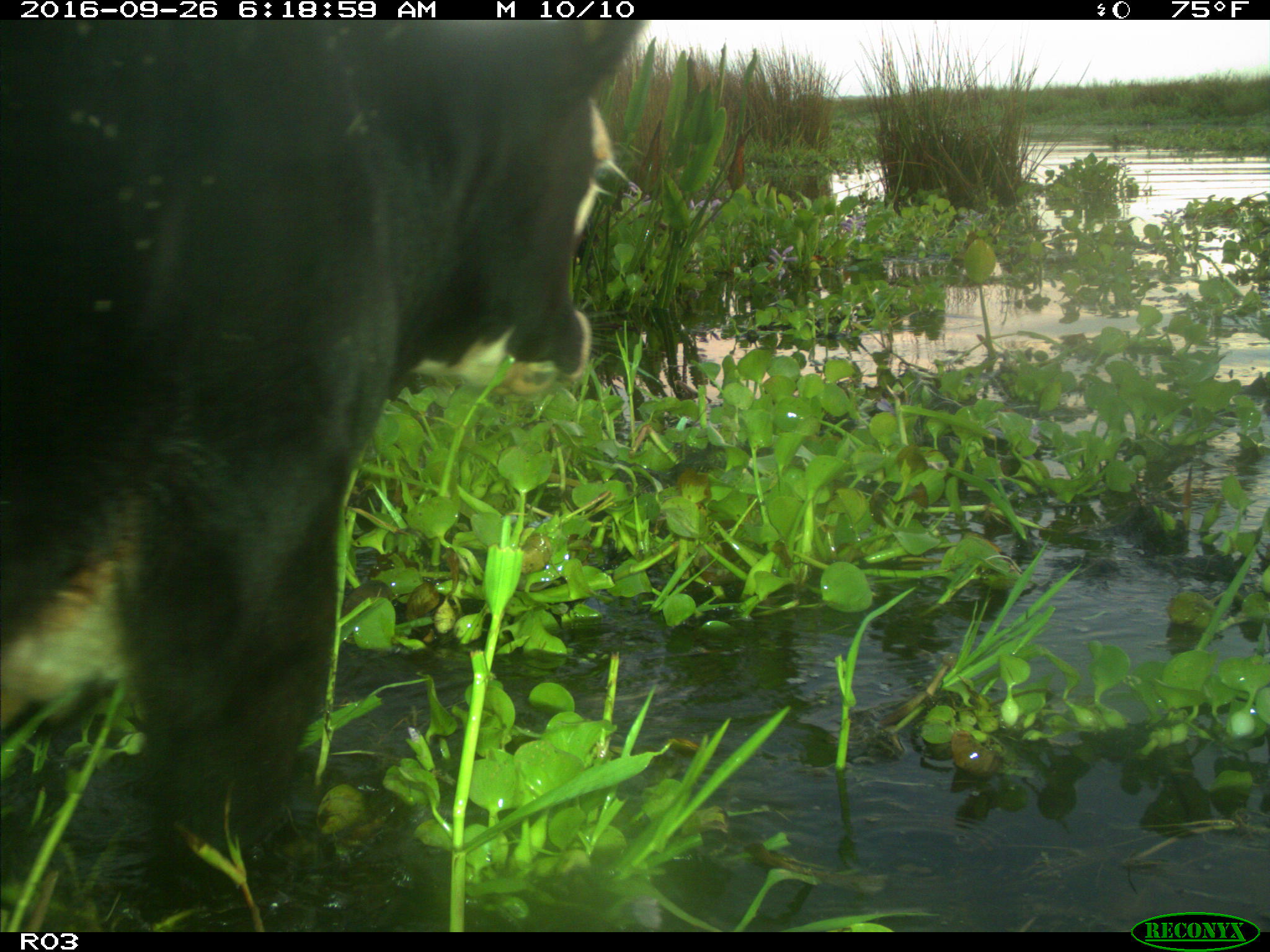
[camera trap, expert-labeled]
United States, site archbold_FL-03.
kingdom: Animalia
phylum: Chordata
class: Mammalia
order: Artiodactyla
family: Bovidae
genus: Bos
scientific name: Bos taurus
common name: domestic cow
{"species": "Bos taurus (domestic cow)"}